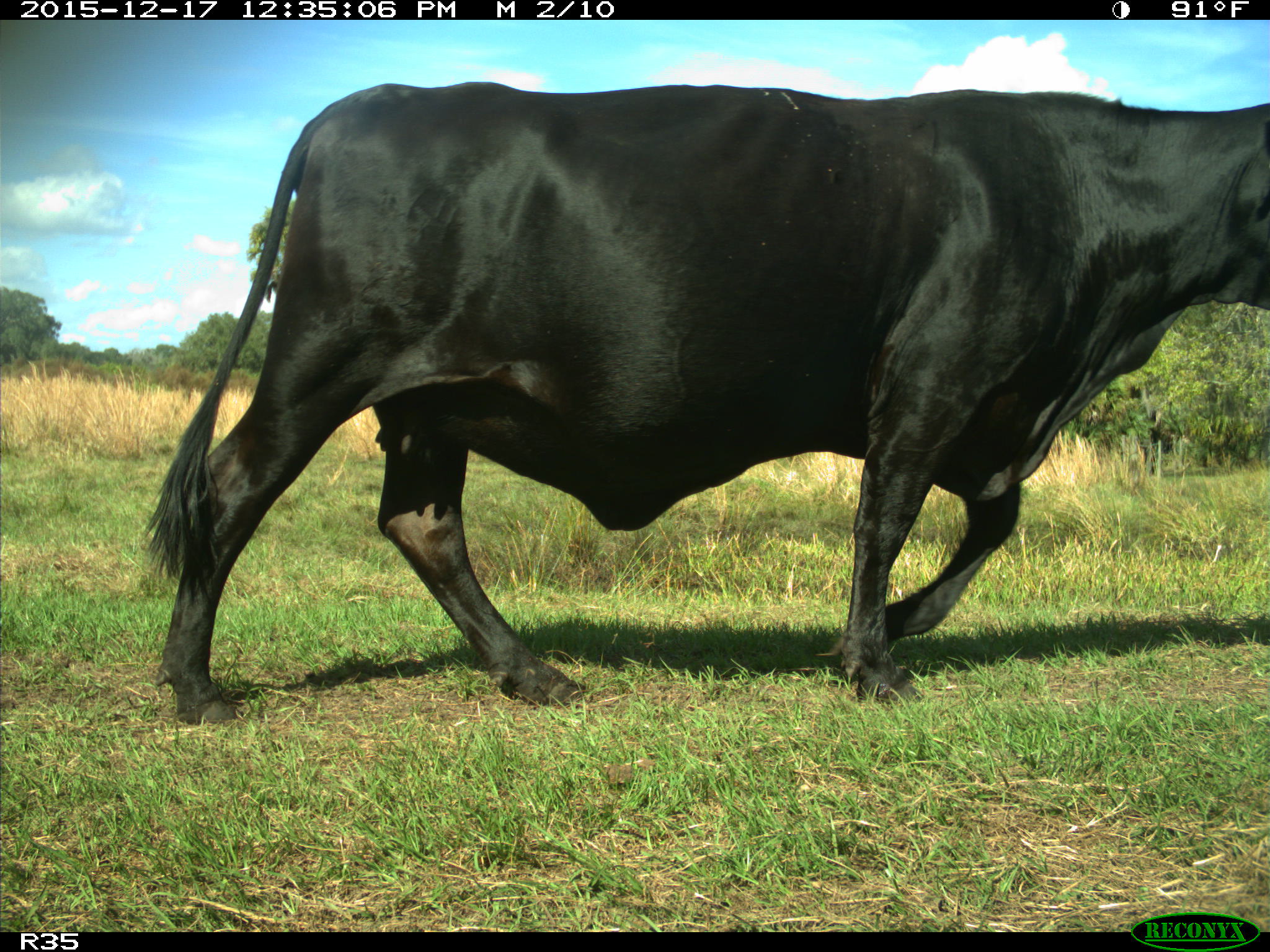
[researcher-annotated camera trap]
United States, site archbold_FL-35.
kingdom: Animalia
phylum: Chordata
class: Mammalia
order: Artiodactyla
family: Bovidae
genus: Bos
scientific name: Bos taurus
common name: domestic cow